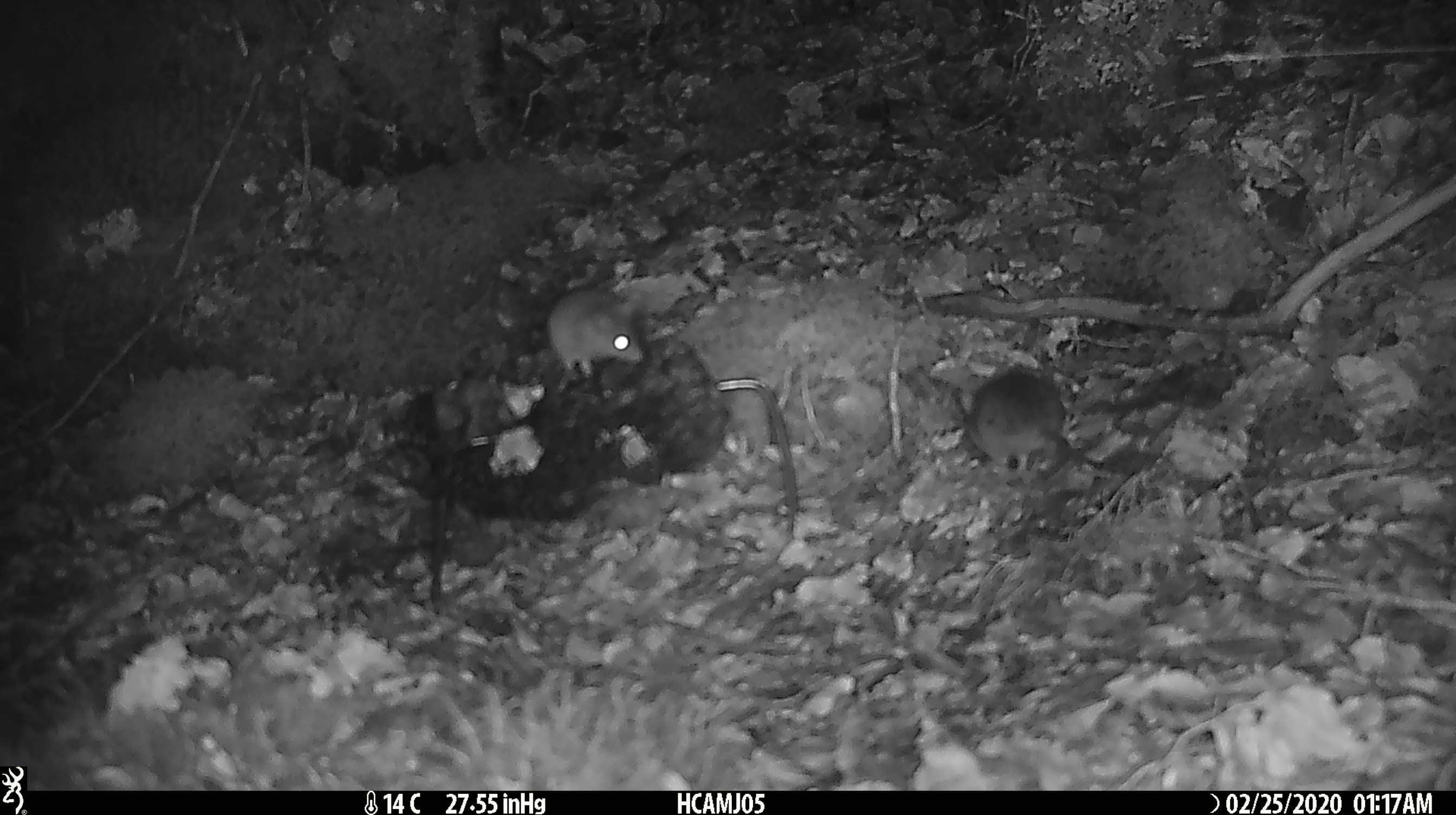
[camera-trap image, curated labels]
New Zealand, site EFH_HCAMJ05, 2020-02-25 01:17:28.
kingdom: Animalia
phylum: Chordata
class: Mammalia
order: Rodentia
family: Muridae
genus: Mus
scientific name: Mus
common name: mouse